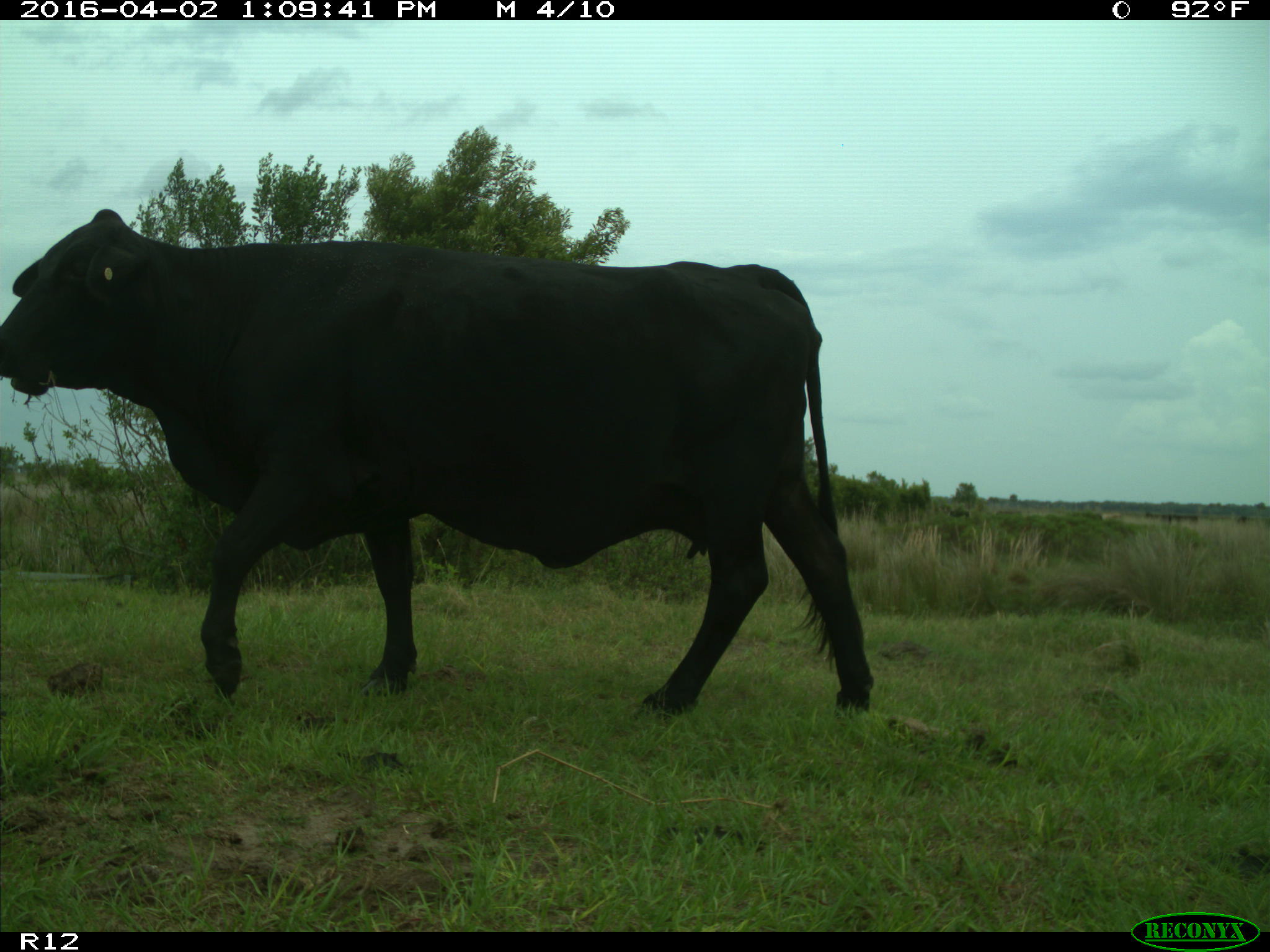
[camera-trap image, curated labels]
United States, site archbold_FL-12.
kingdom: Animalia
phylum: Chordata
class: Mammalia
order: Artiodactyla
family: Bovidae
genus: Bos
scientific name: Bos taurus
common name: domestic cow